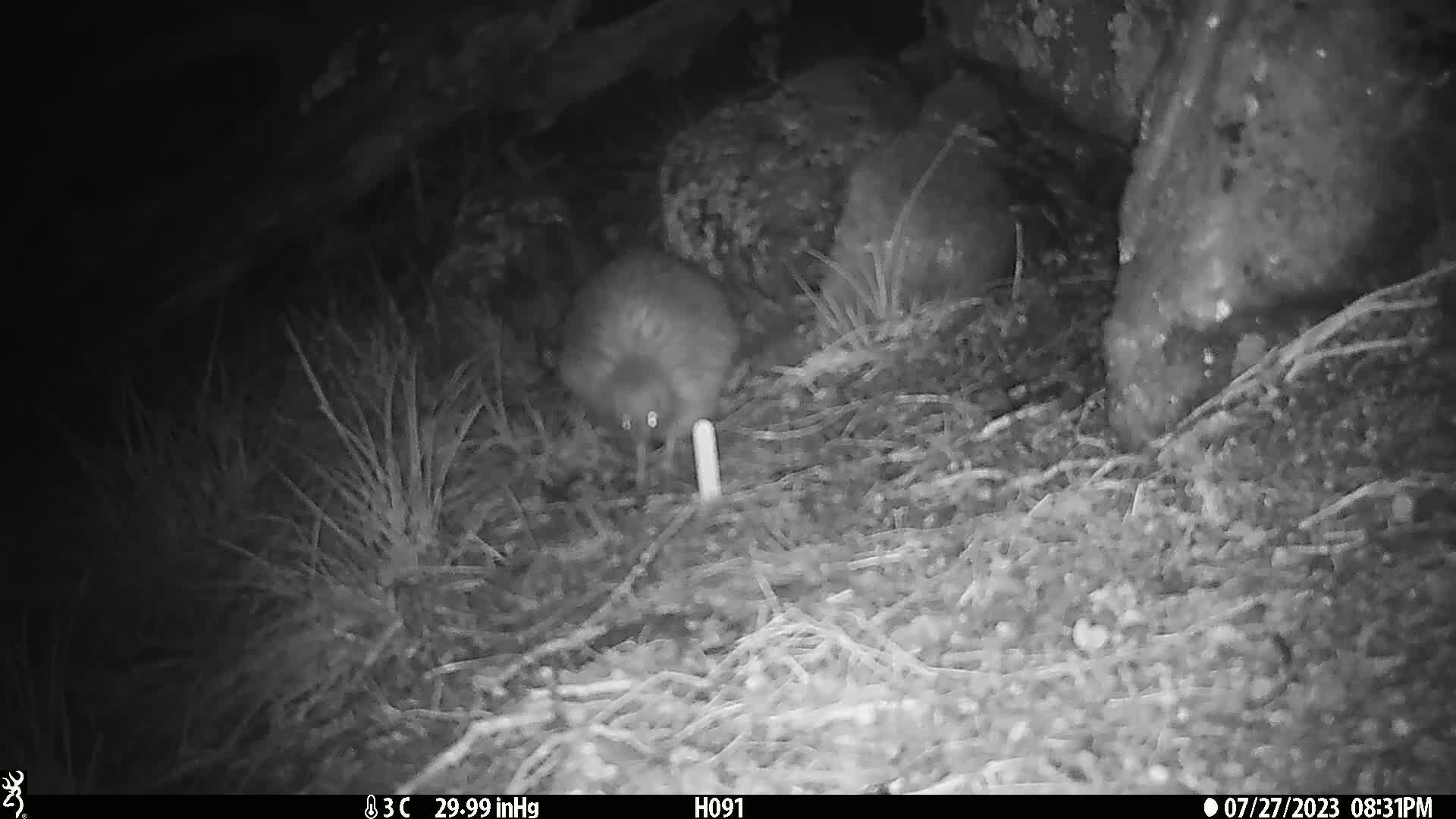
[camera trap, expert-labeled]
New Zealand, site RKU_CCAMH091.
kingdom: Animalia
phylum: Chordata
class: Aves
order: Apterygiformes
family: Apterygidae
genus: Apteryx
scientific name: Apteryx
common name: kiwi